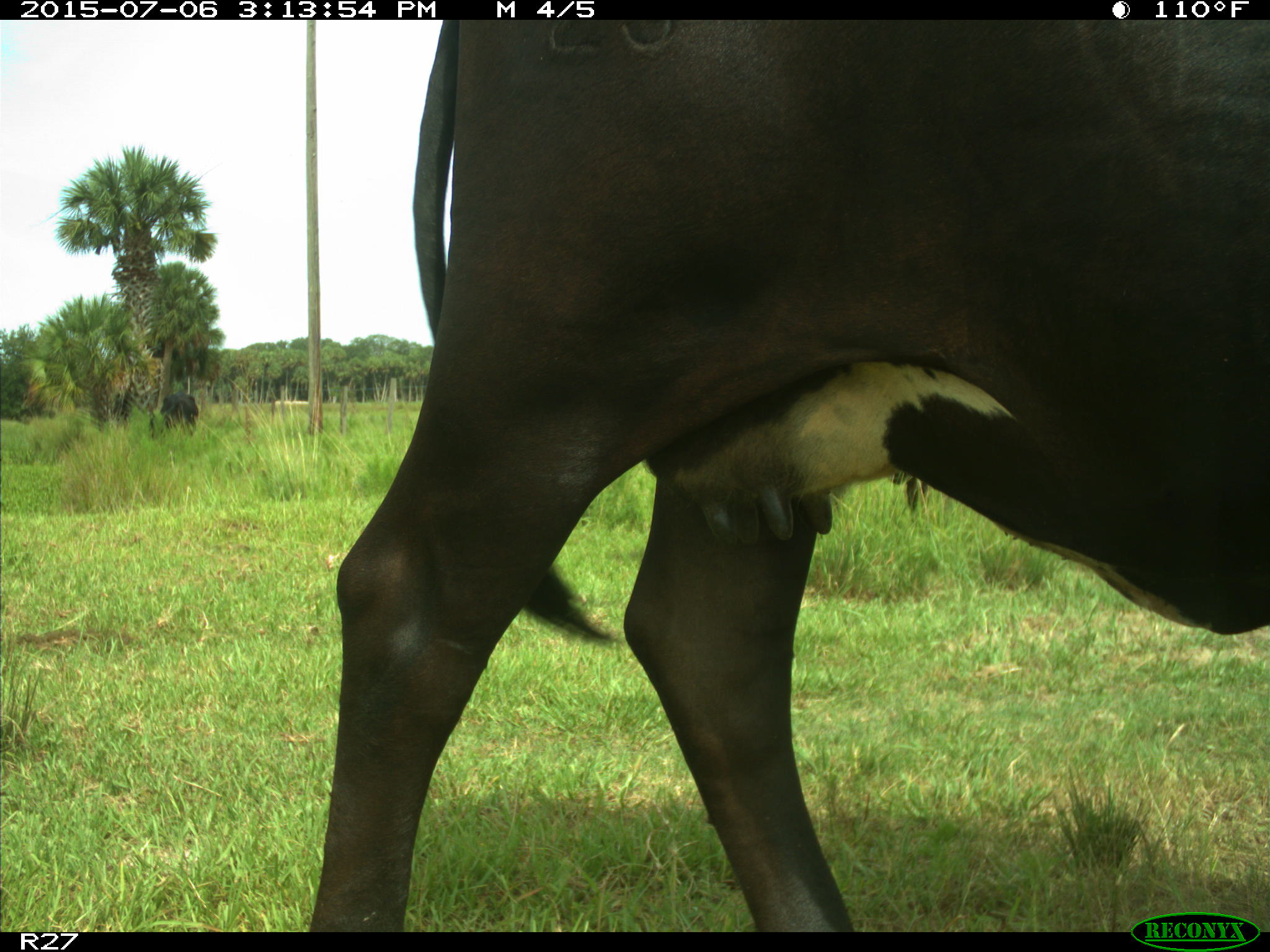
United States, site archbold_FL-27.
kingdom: Animalia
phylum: Chordata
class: Mammalia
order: Artiodactyla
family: Bovidae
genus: Bos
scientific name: Bos taurus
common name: domestic cow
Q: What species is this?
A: Bos taurus (domestic cow).